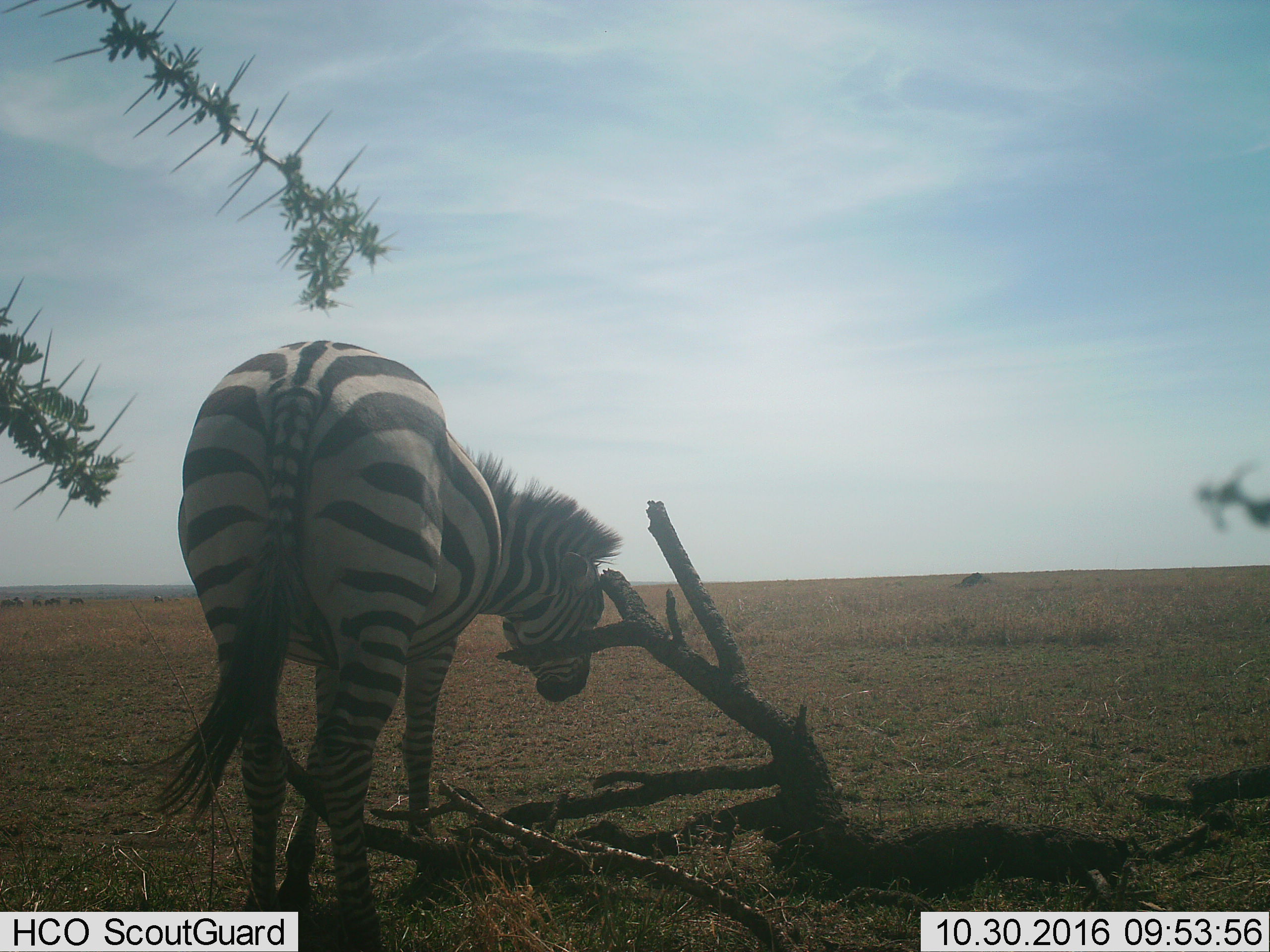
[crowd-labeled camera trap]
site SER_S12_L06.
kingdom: Animalia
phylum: Chordata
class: Mammalia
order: Perissodactyla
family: Equidae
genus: Equus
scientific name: Equus quagga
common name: plains zebra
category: zebraplains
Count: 1.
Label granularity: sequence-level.